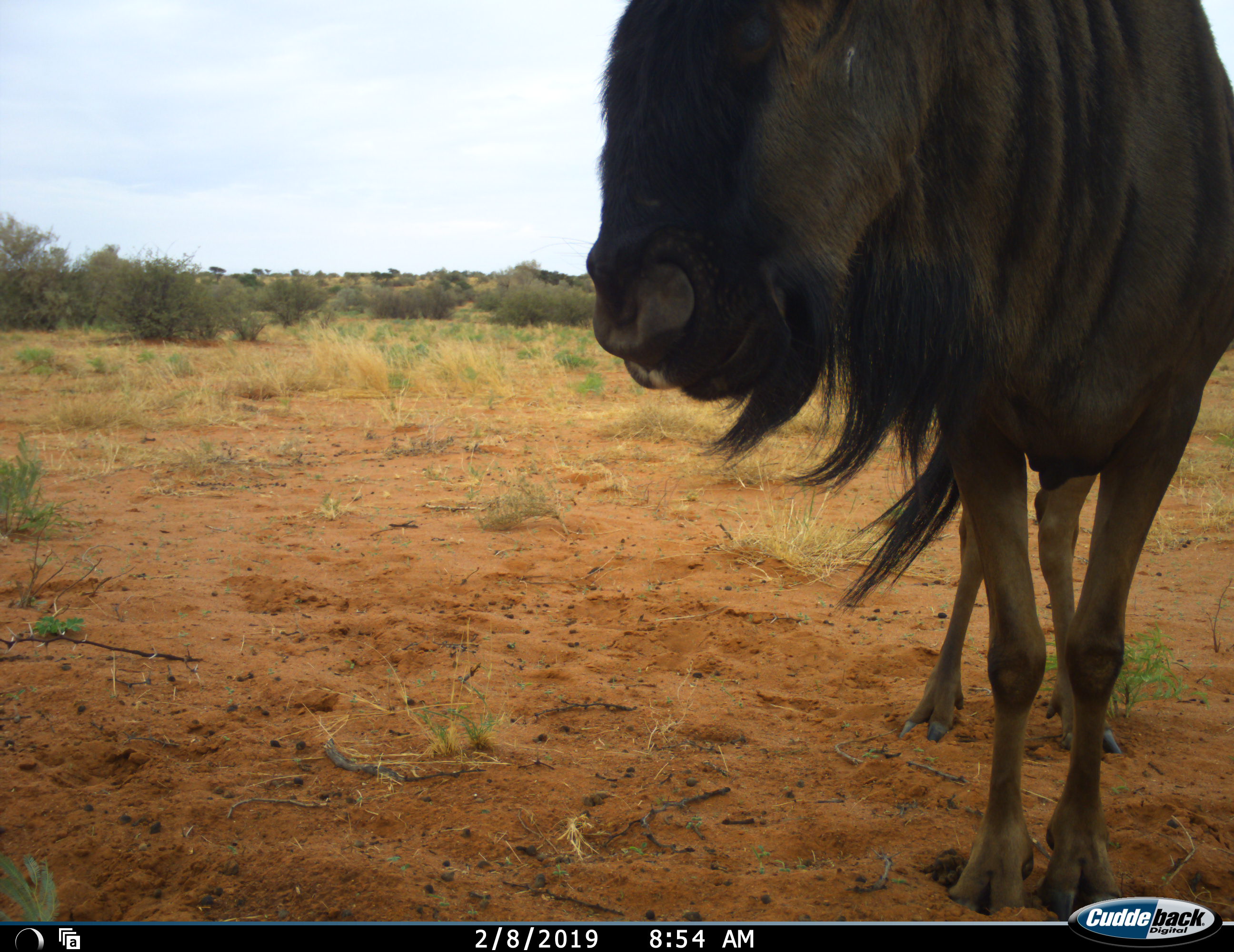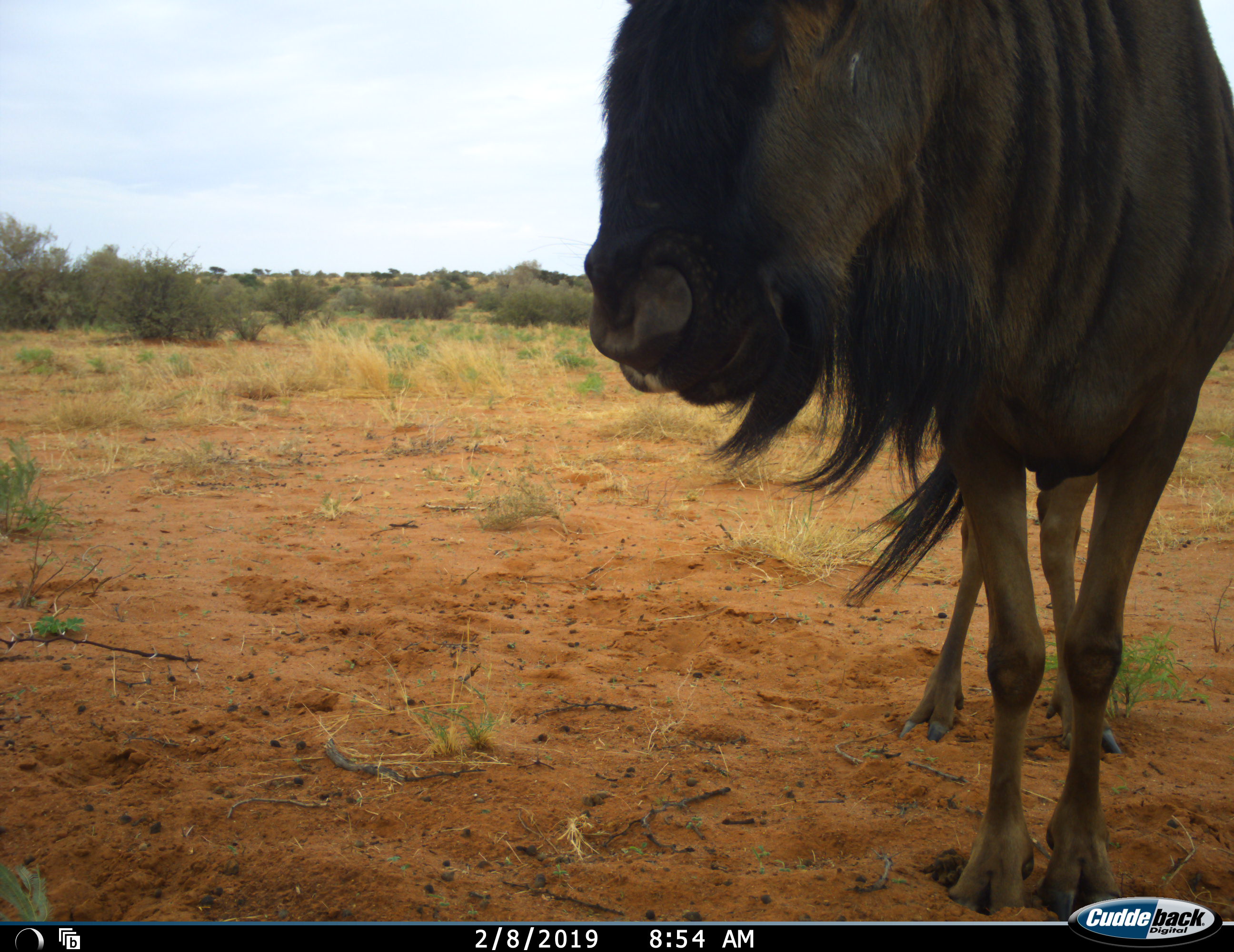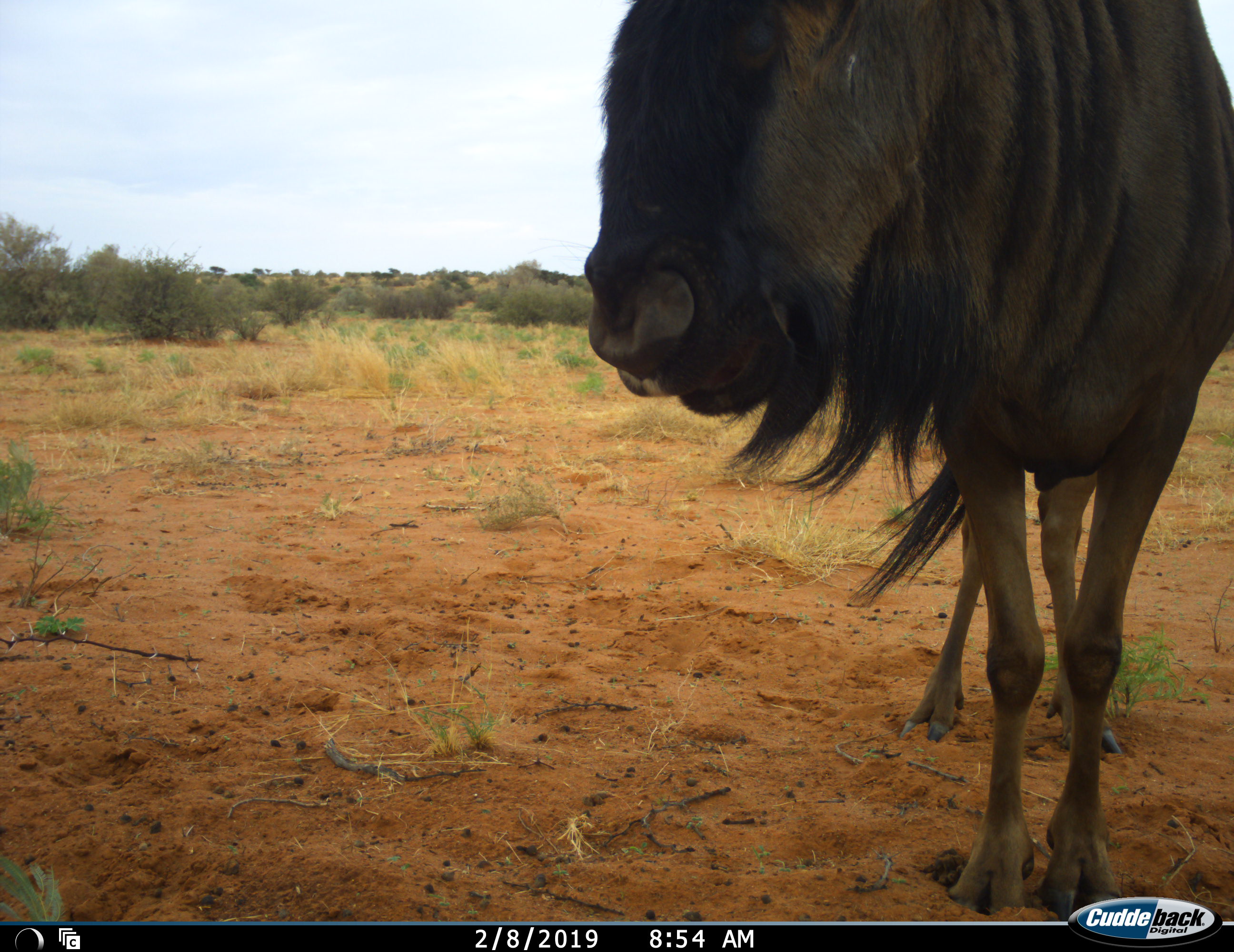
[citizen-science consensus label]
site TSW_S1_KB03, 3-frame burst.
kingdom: Animalia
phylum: Chordata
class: Mammalia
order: Artiodactyla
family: Bovidae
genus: Connochaetes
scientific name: Connochaetes taurinus taurinus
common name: blue wildebeest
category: wildebeestblue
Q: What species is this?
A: Wildebeestblue (blue wildebeest) (Connochaetes taurinus taurinus).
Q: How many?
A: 1.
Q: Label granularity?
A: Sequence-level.